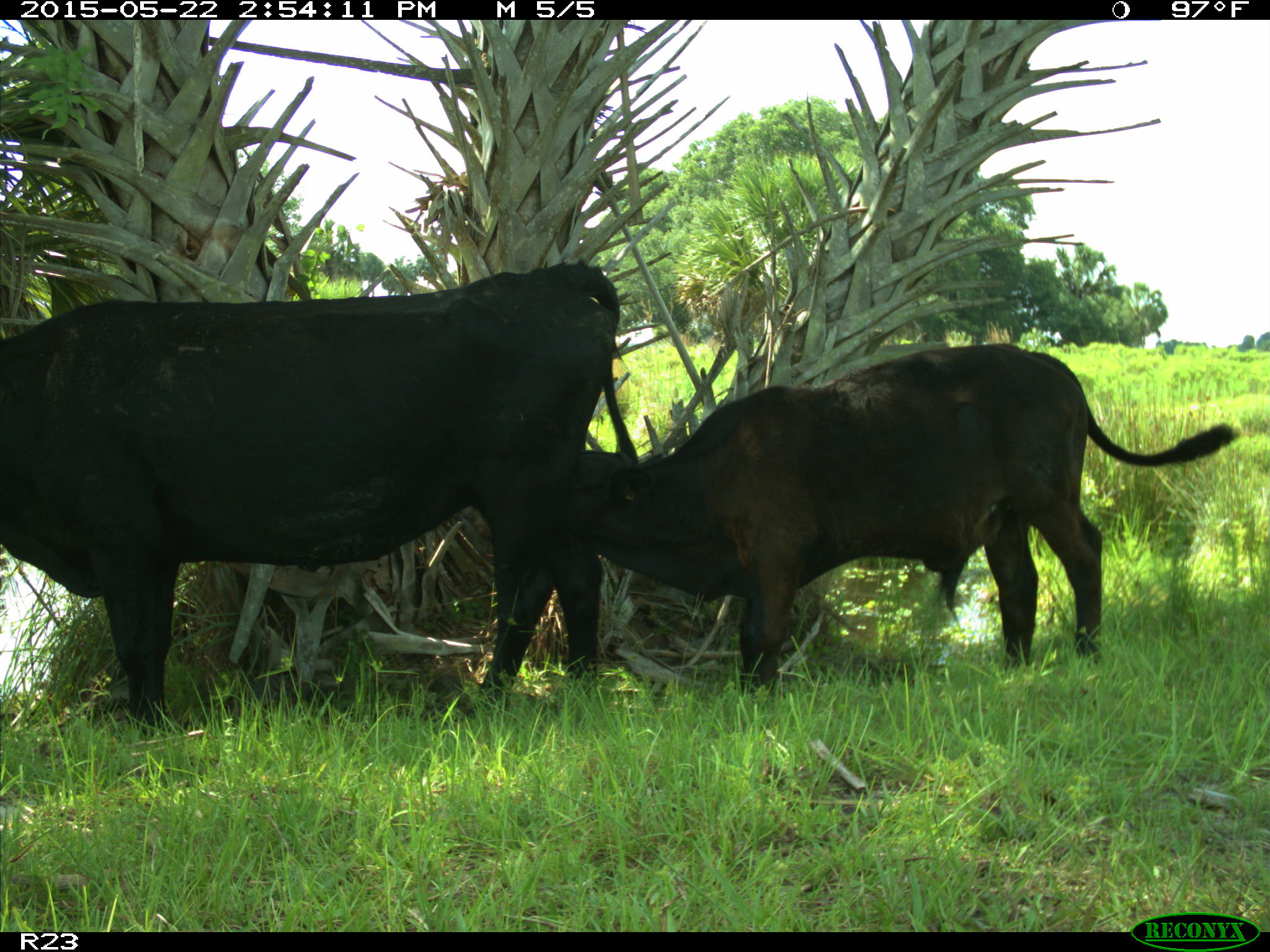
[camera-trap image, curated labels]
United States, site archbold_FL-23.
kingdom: Animalia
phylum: Chordata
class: Mammalia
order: Artiodactyla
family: Bovidae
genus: Bos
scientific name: Bos taurus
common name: domestic cow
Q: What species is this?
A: Bos taurus (domestic cow).